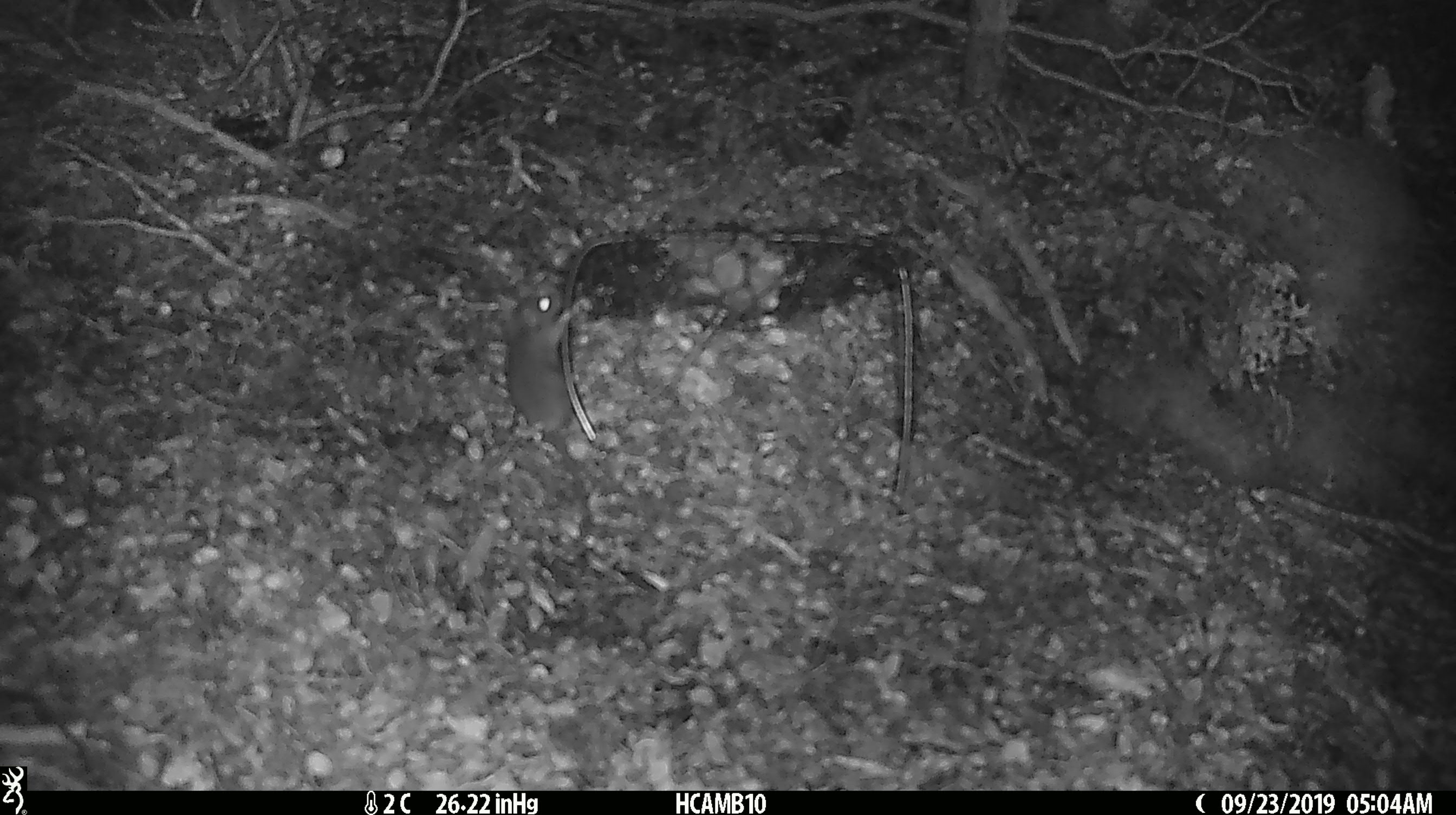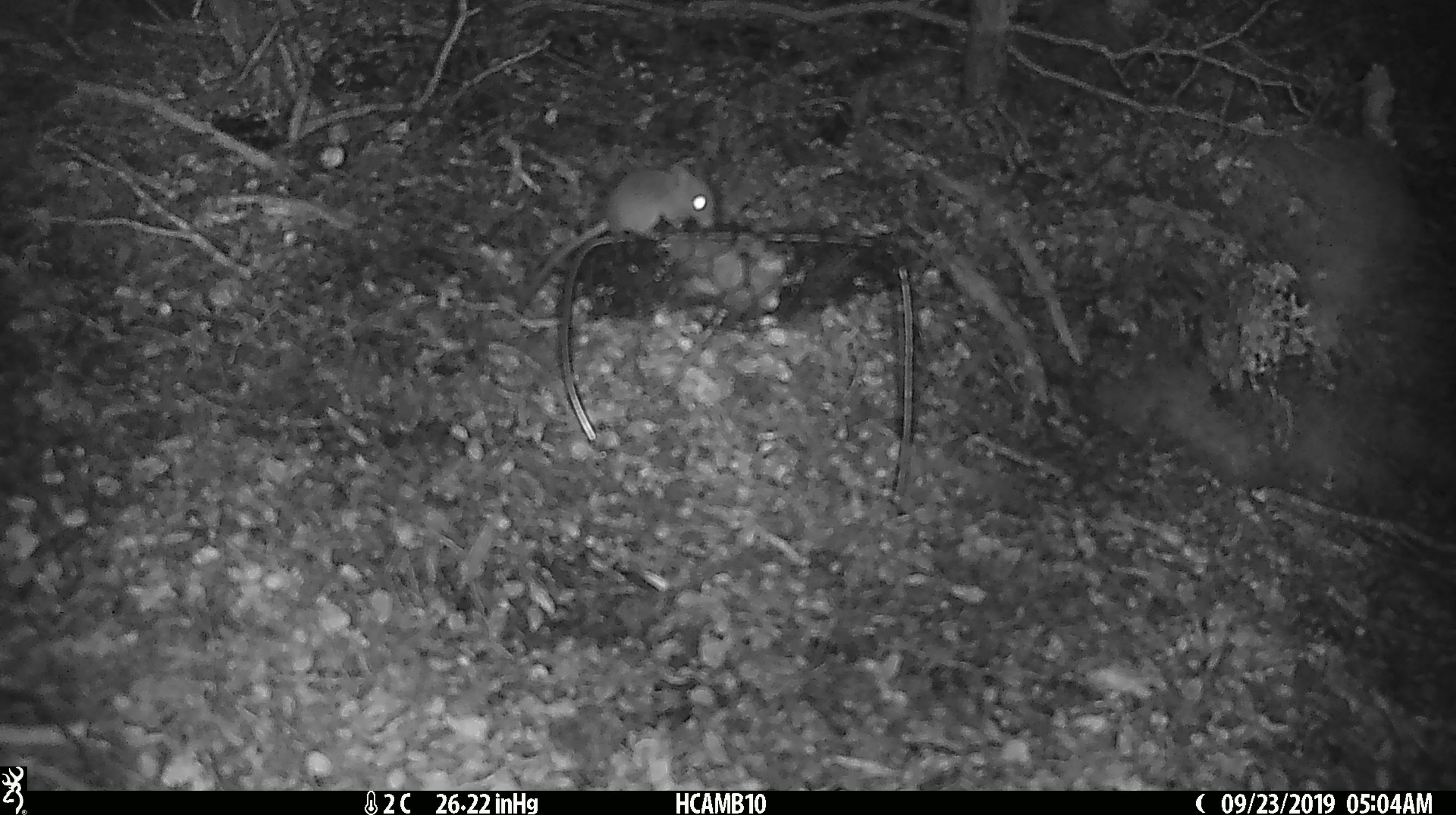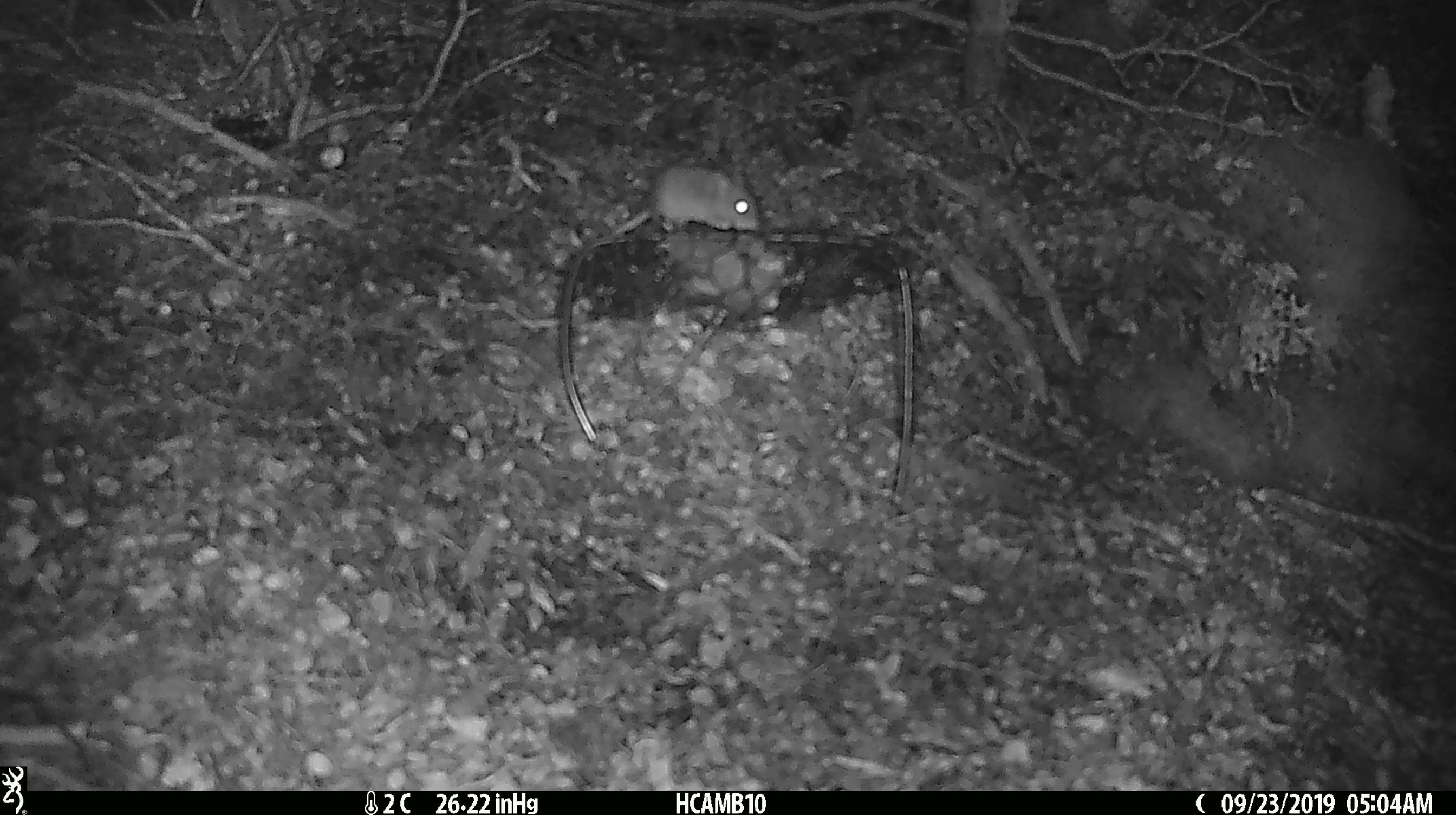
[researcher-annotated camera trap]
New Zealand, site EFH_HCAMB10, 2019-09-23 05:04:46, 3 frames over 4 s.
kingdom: Animalia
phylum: Chordata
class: Mammalia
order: Rodentia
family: Muridae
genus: Mus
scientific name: Mus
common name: mouse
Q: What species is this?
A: Mouse (Mus).